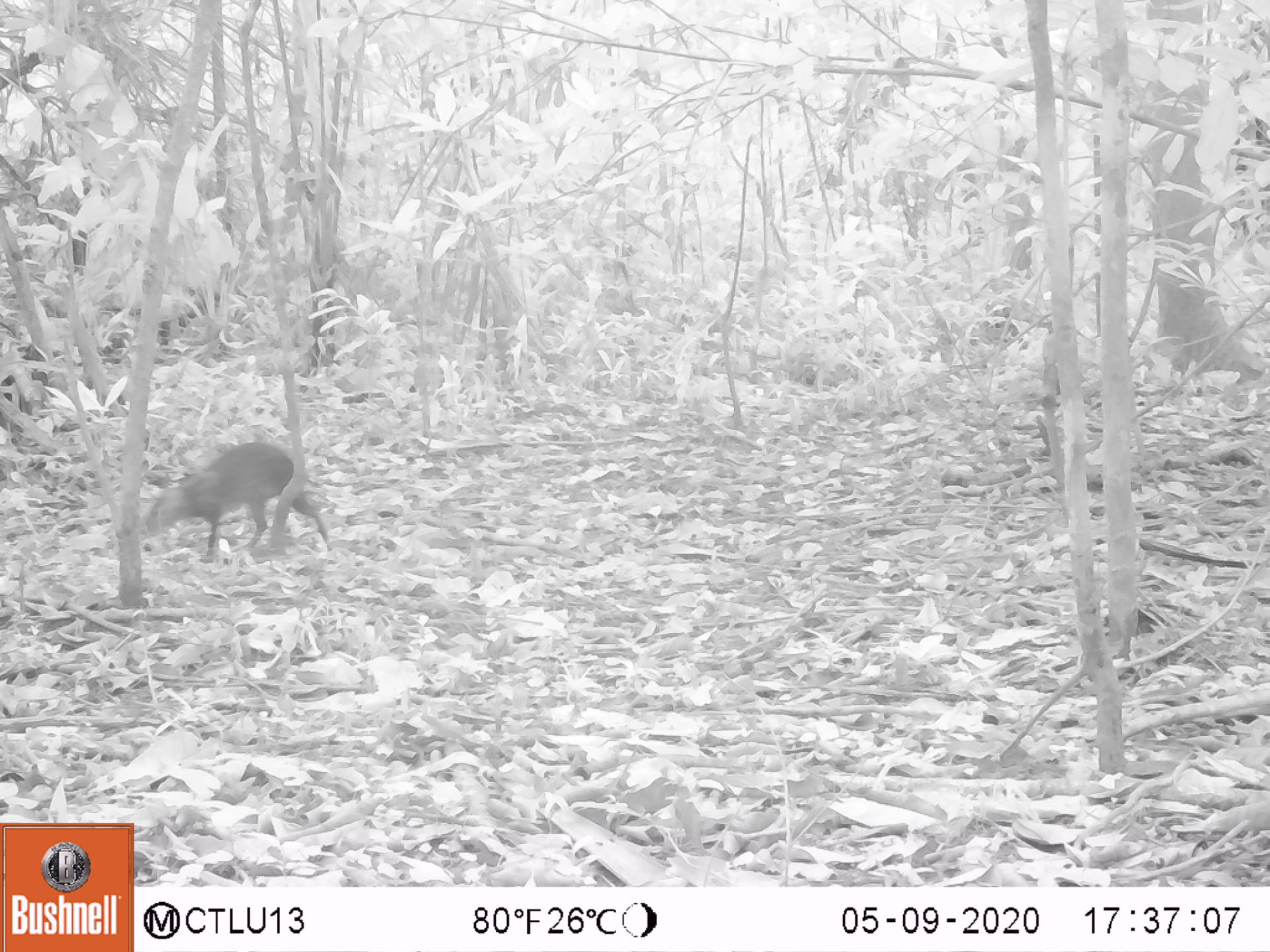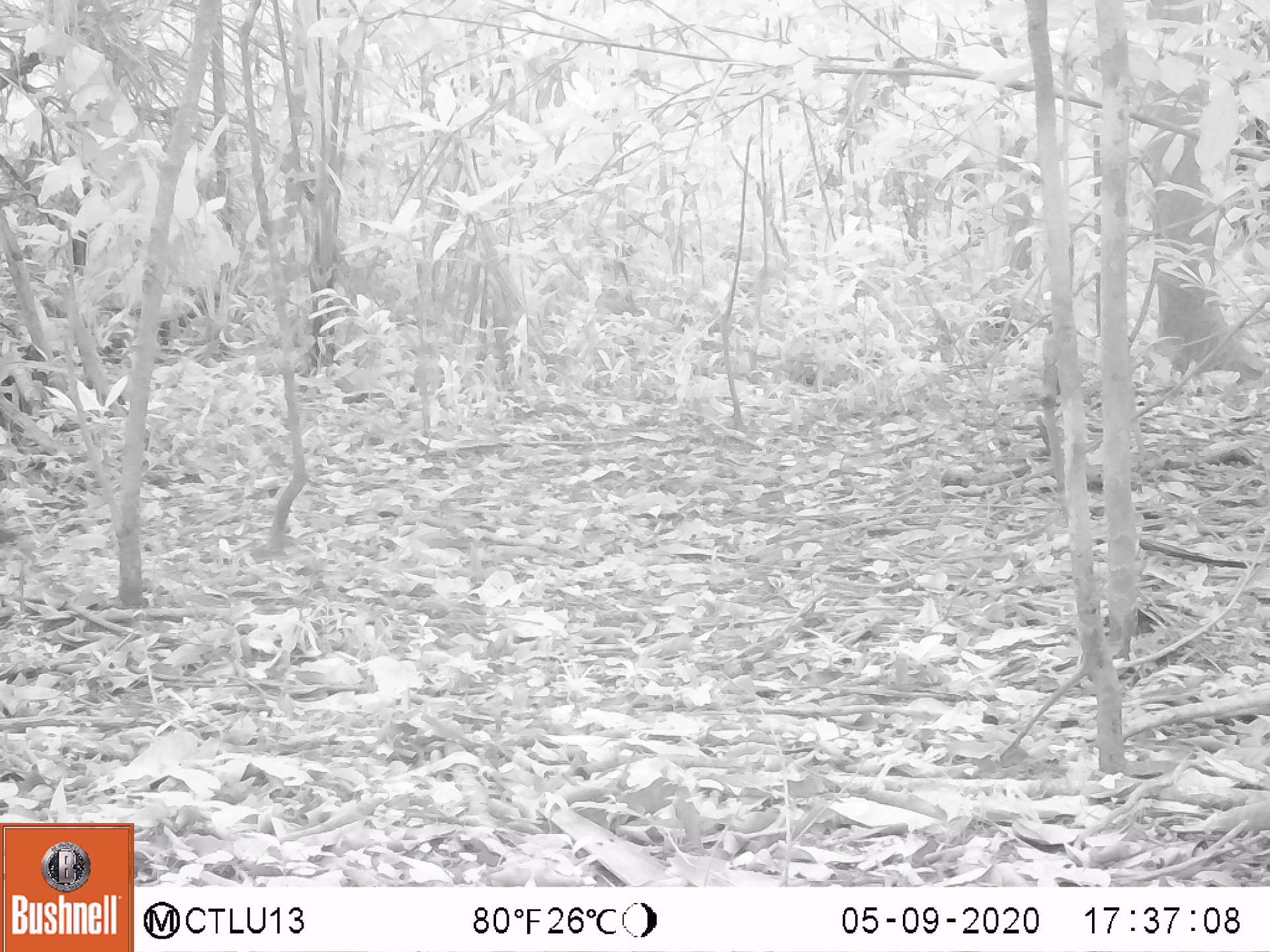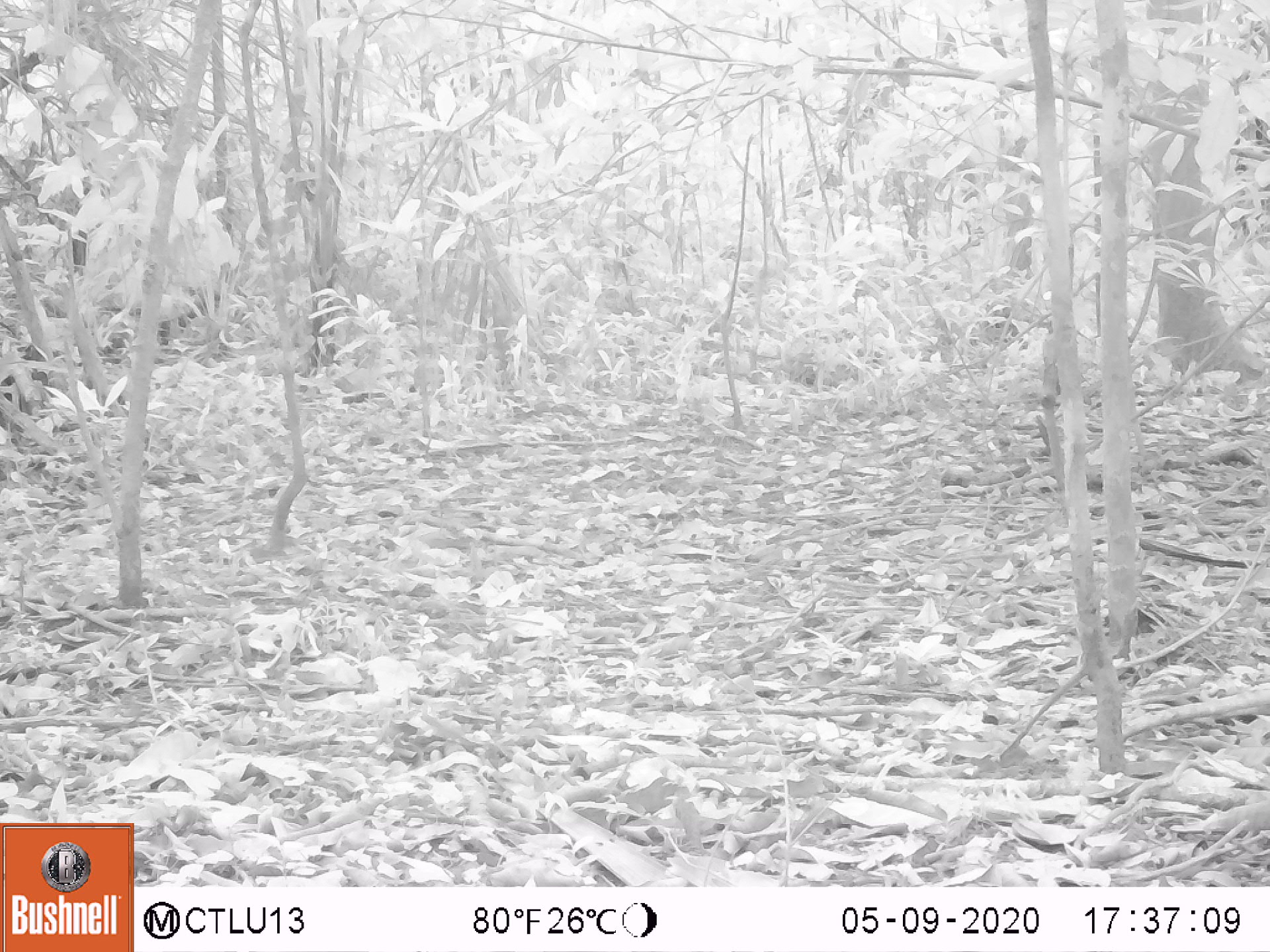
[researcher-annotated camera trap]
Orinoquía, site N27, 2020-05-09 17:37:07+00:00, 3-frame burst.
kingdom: Animalia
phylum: Chordata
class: Mammalia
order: Rodentia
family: Dasyproctidae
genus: Dasyprocta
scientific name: Dasyprocta fuliginosa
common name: black agouti